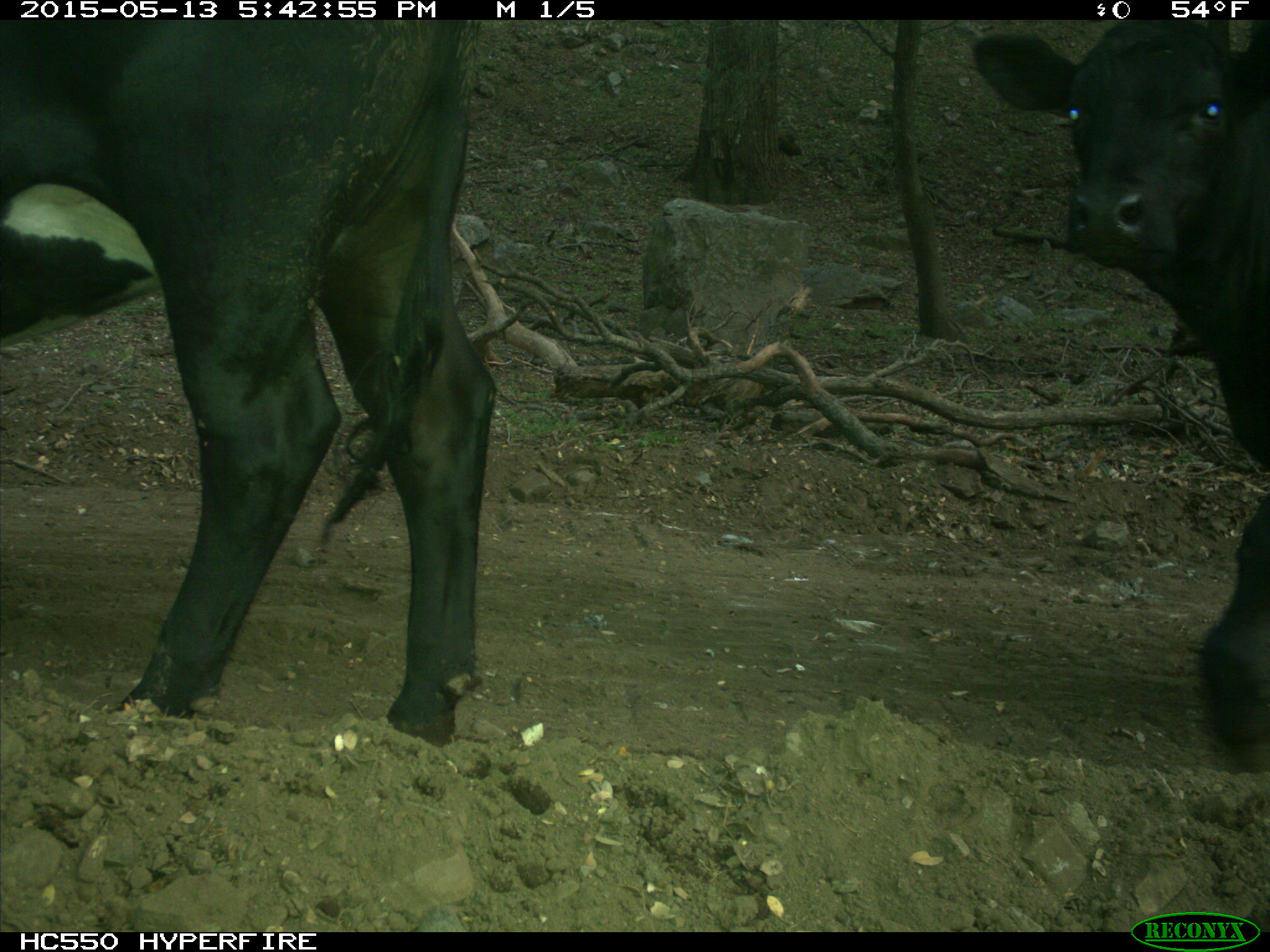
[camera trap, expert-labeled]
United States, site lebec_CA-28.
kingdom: Animalia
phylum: Chordata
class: Mammalia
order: Artiodactyla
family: Bovidae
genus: Bos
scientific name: Bos taurus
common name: domestic cow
Bos taurus (domestic cow).